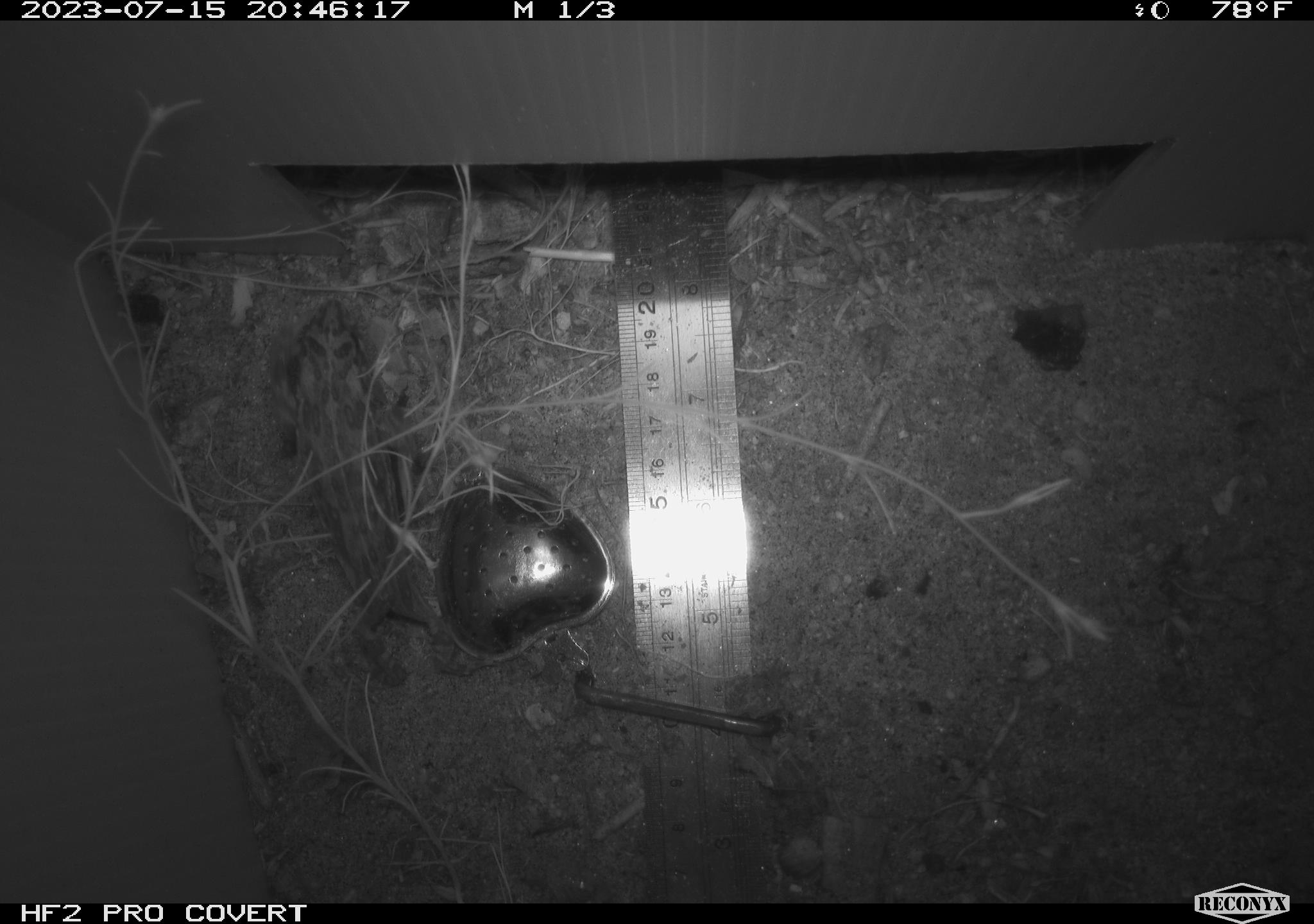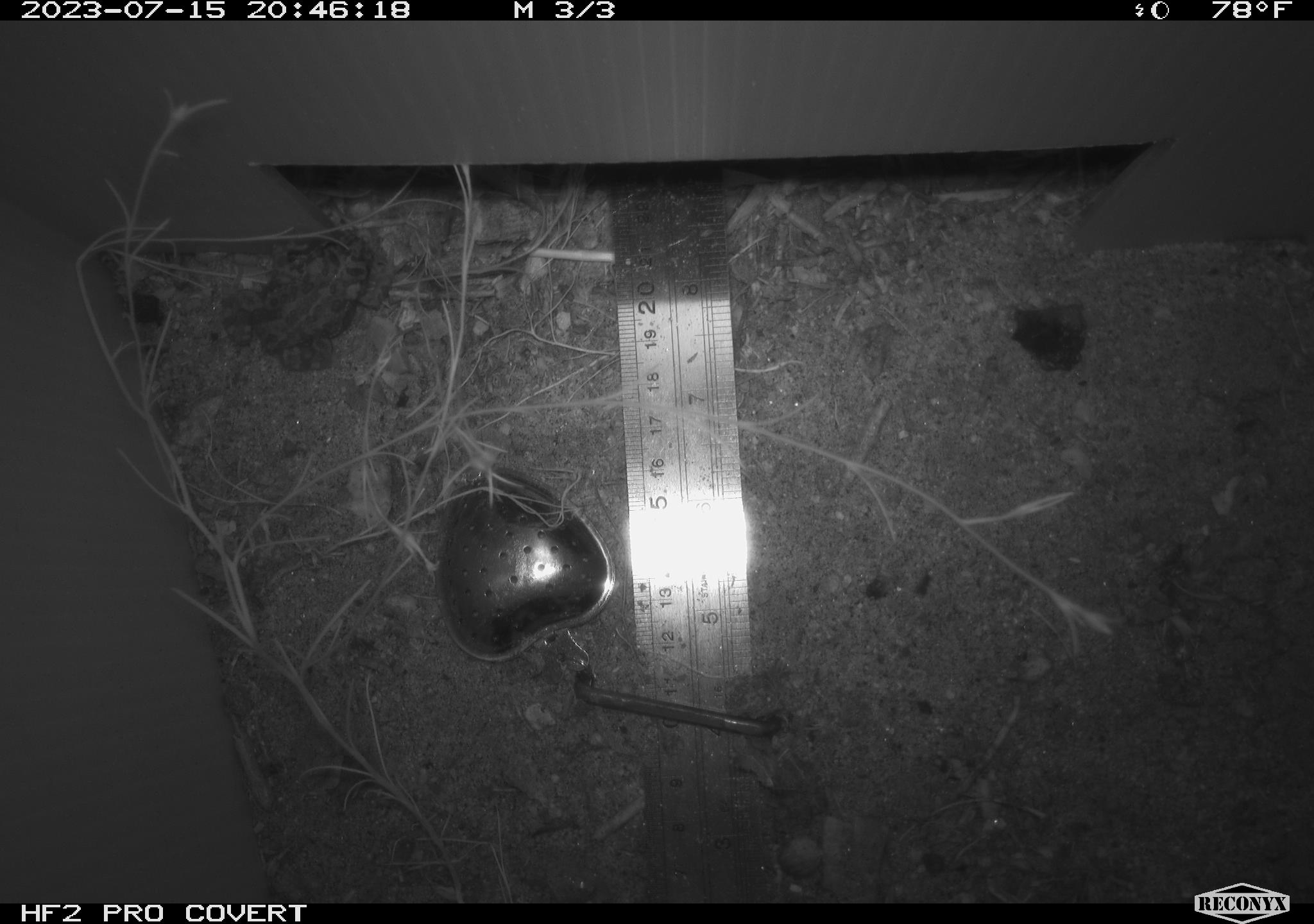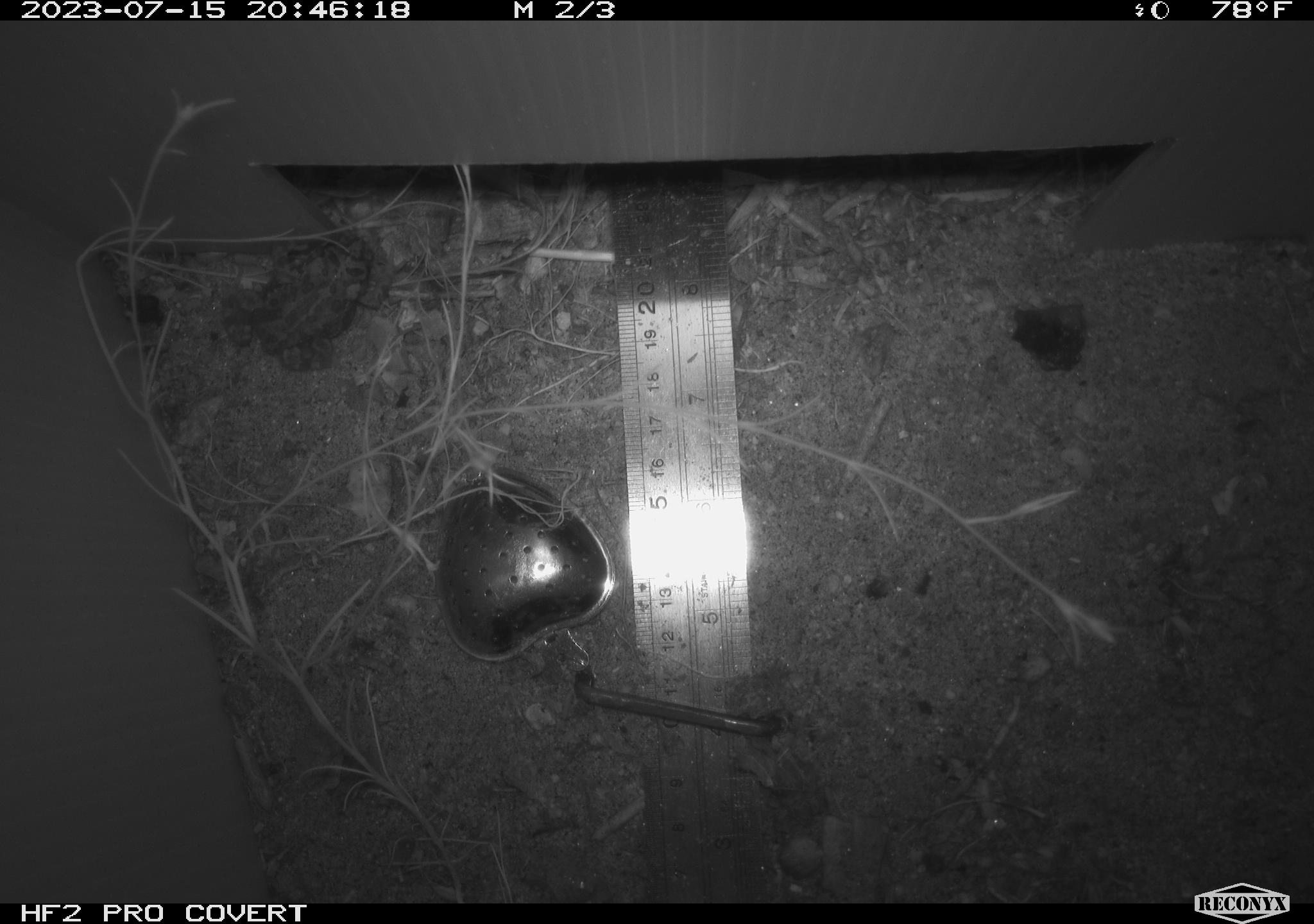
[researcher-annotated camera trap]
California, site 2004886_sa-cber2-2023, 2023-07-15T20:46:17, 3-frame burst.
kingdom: Animalia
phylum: Chordata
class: Amphibia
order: Anura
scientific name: Anura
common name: frogs